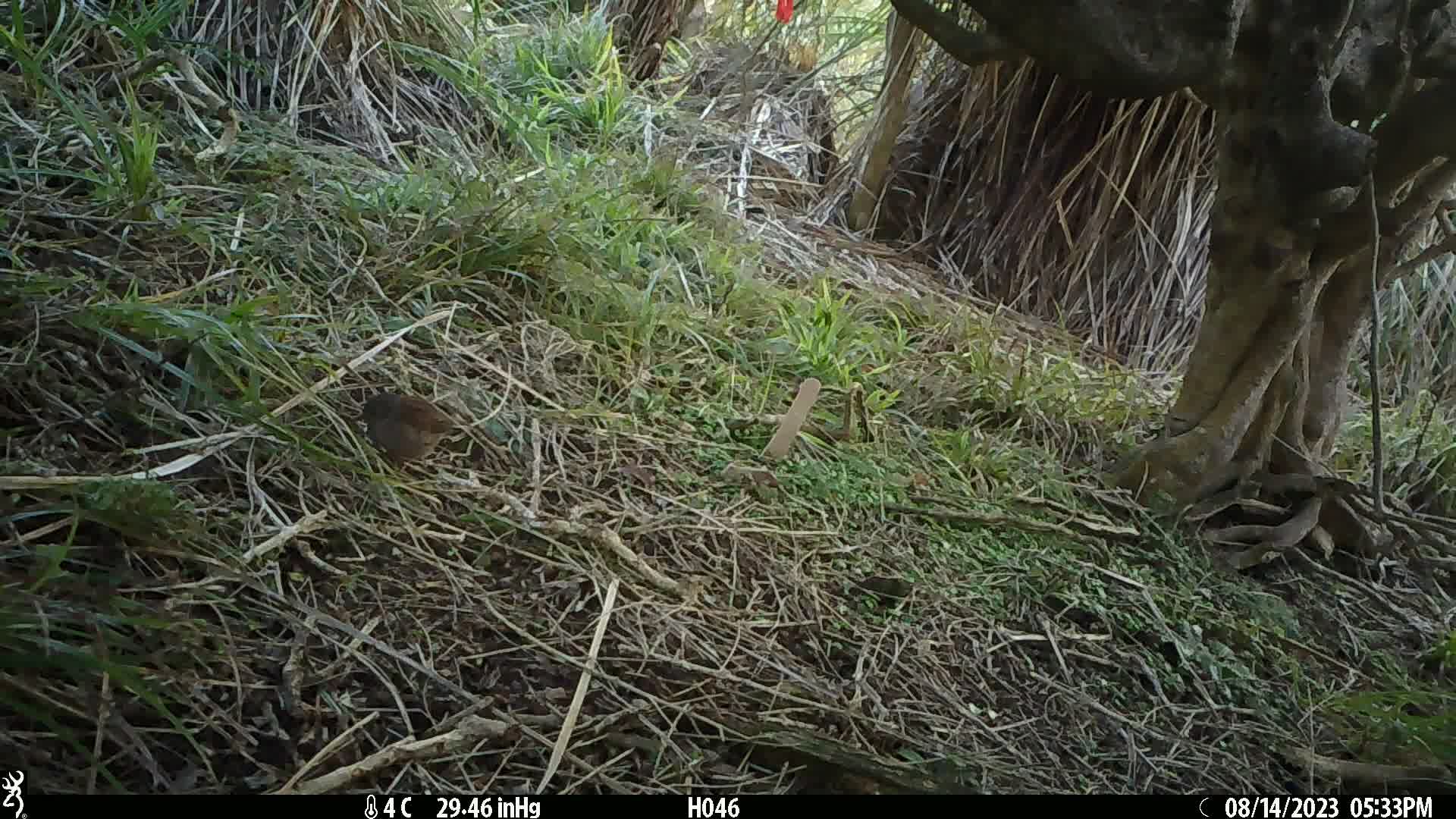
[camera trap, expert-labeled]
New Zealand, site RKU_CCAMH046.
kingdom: Animalia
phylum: Chordata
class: Aves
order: Passeriformes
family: Prunellidae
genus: Prunella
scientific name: Prunella modularis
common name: dunnock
Dunnock (Prunella modularis).